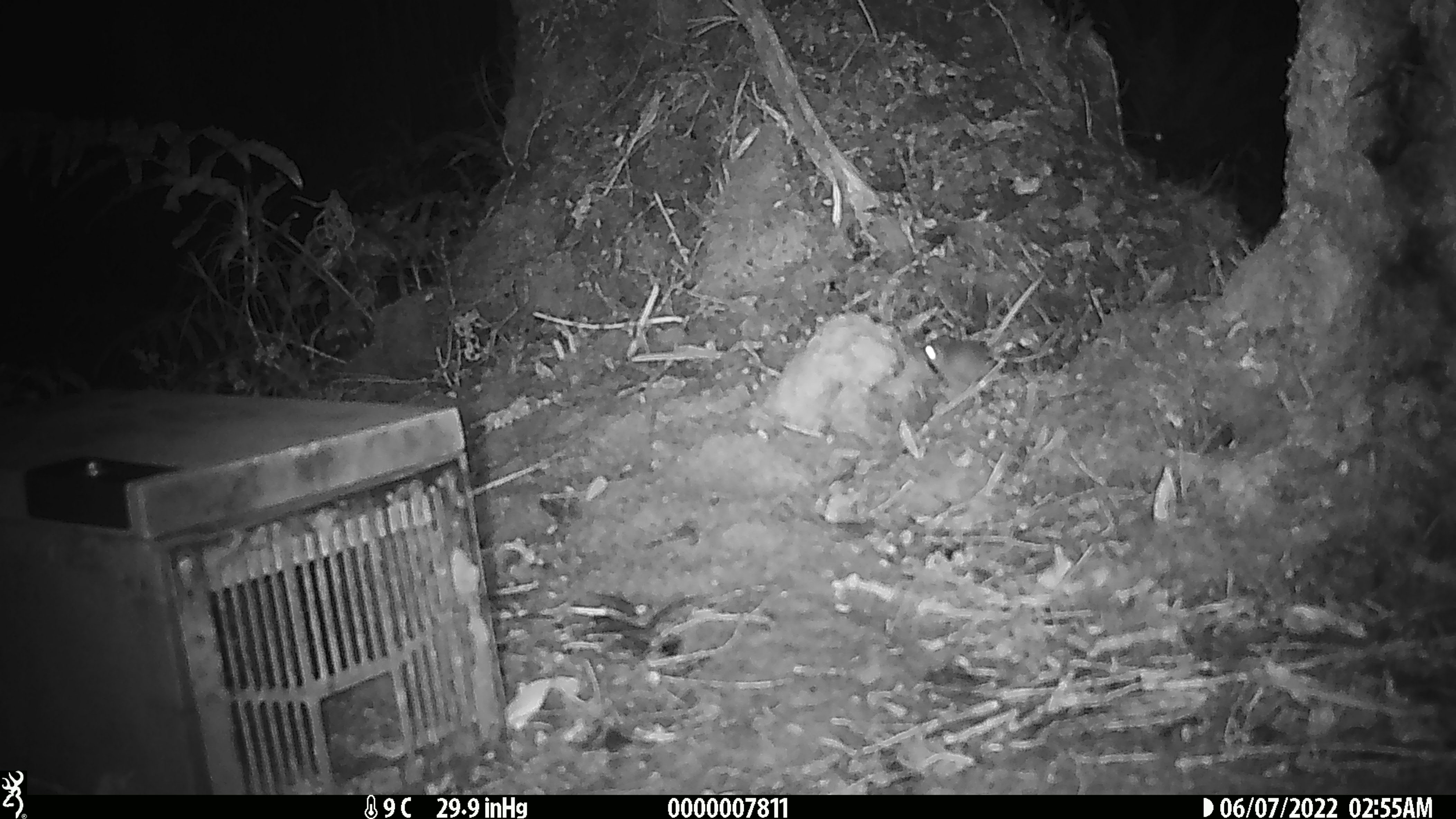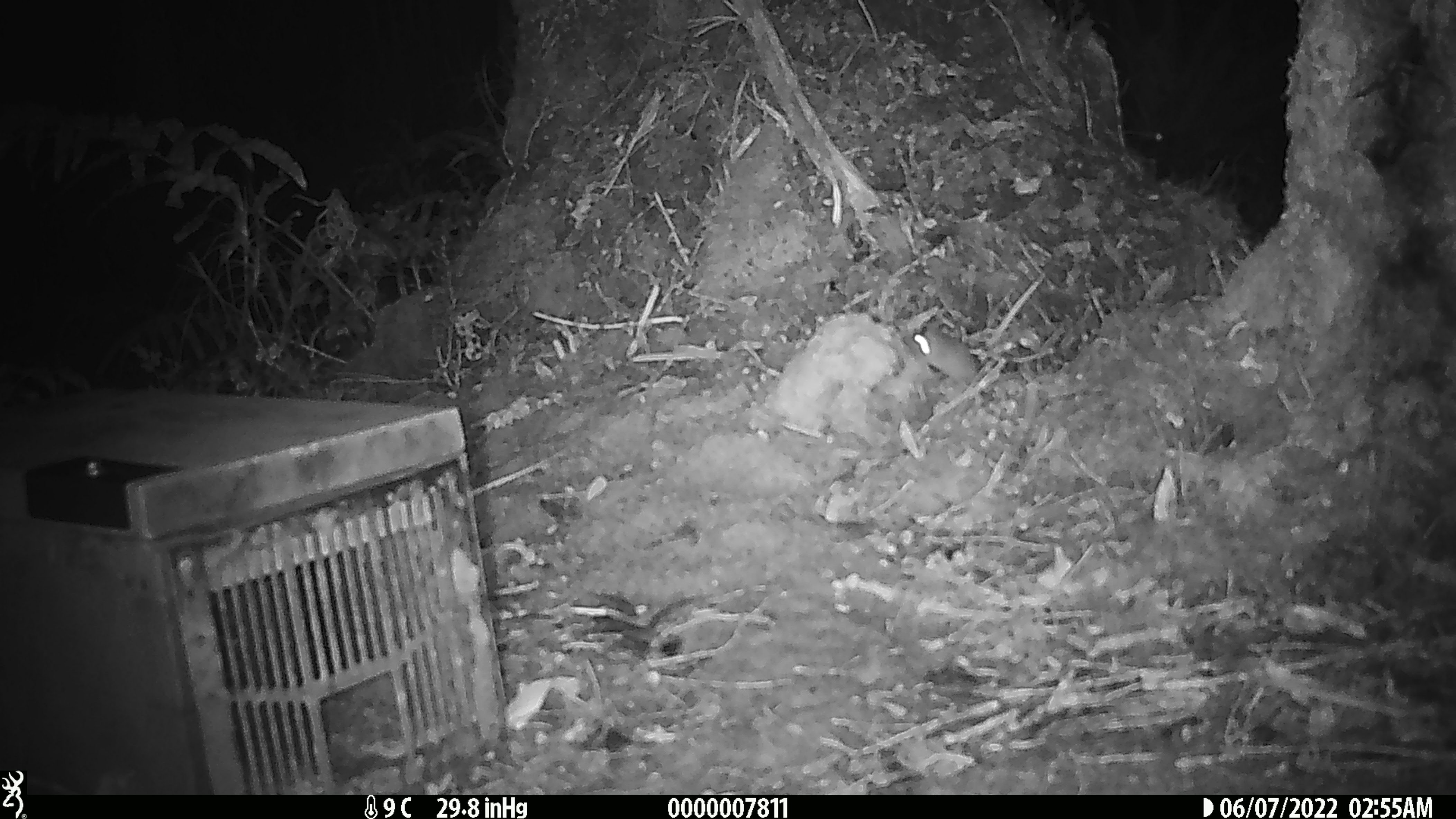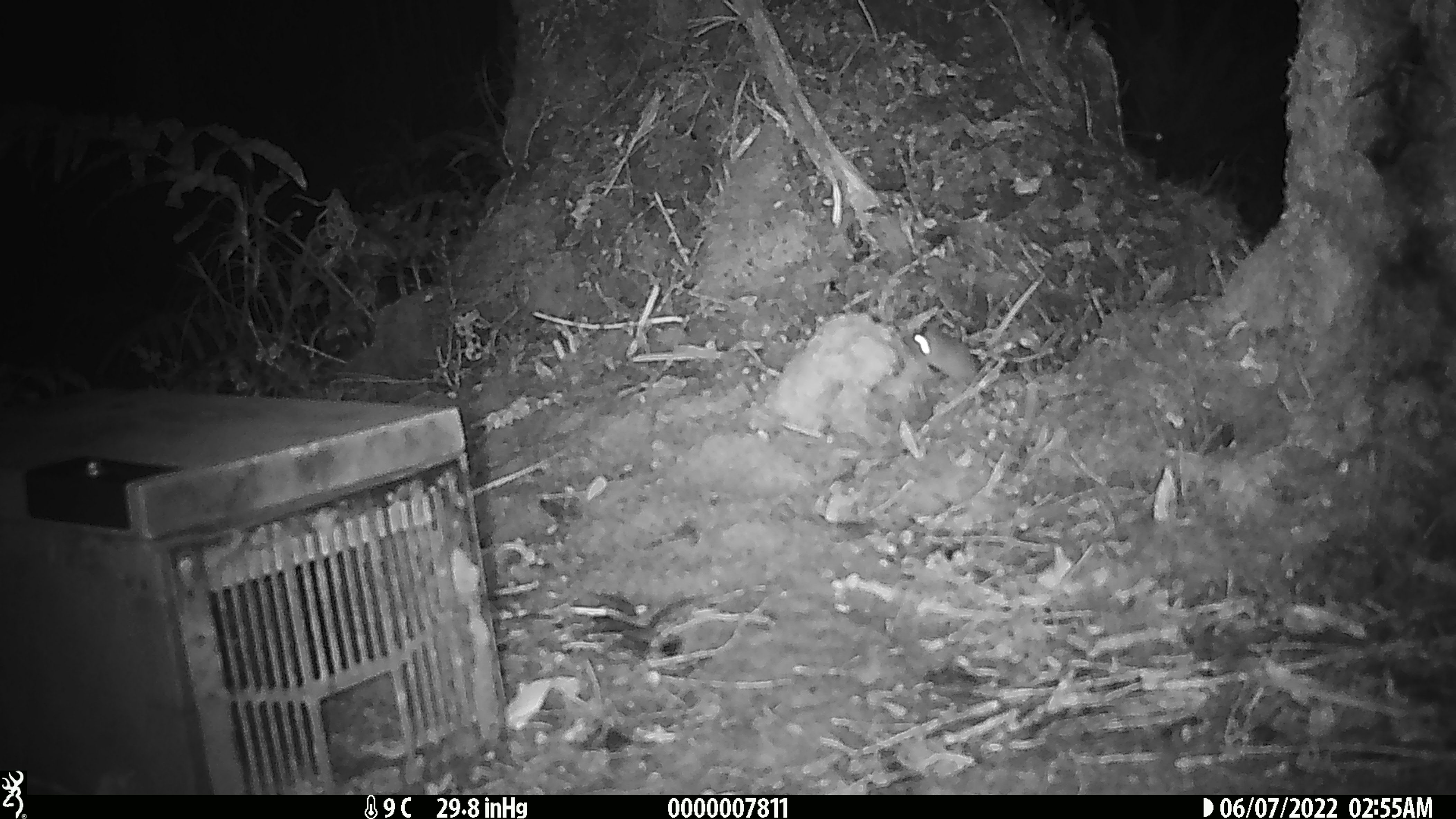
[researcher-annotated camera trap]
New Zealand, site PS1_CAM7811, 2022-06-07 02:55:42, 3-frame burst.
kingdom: Animalia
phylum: Chordata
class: Mammalia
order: Rodentia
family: Muridae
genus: Mus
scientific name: Mus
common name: mouse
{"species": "mouse (Mus)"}